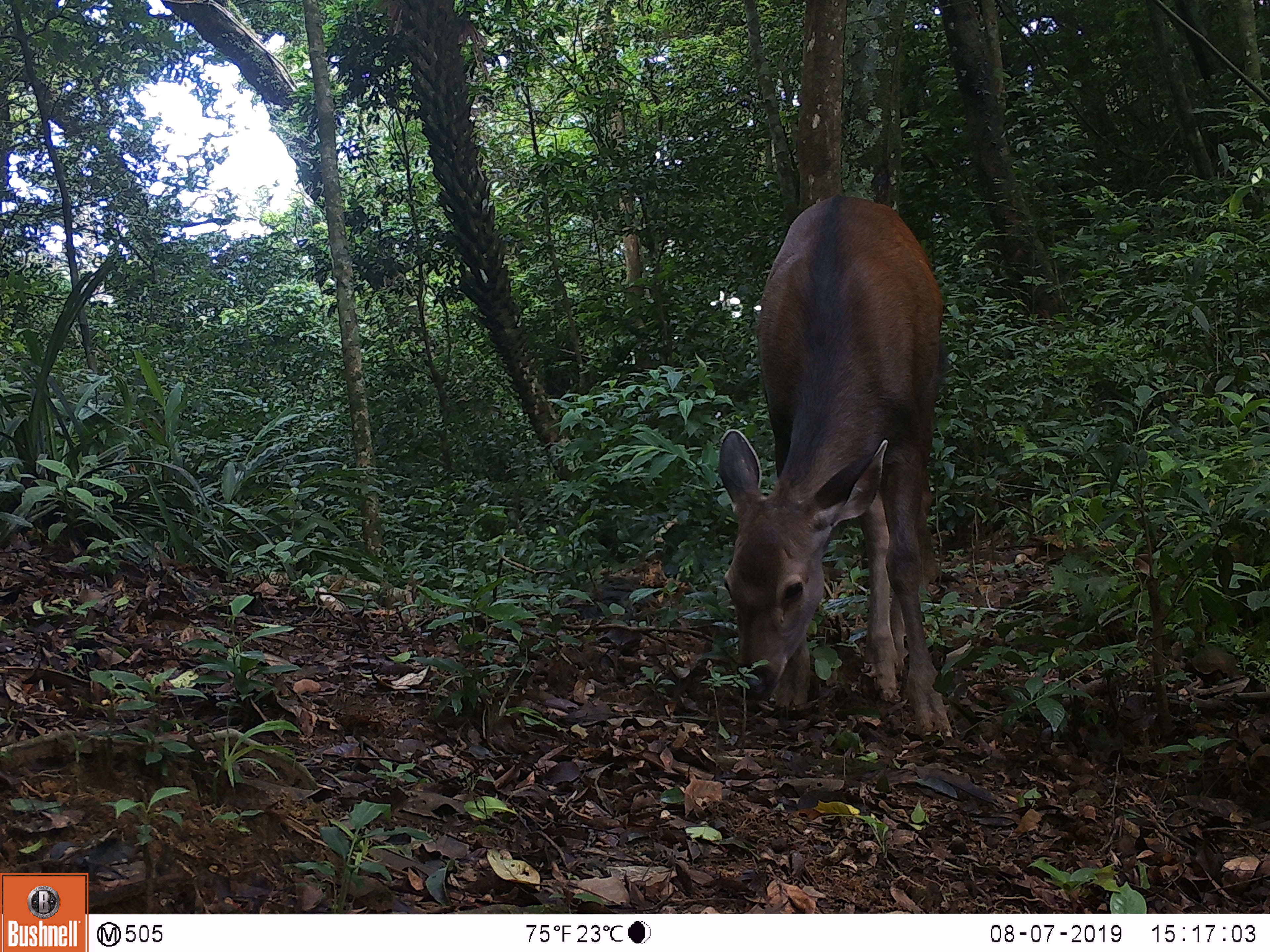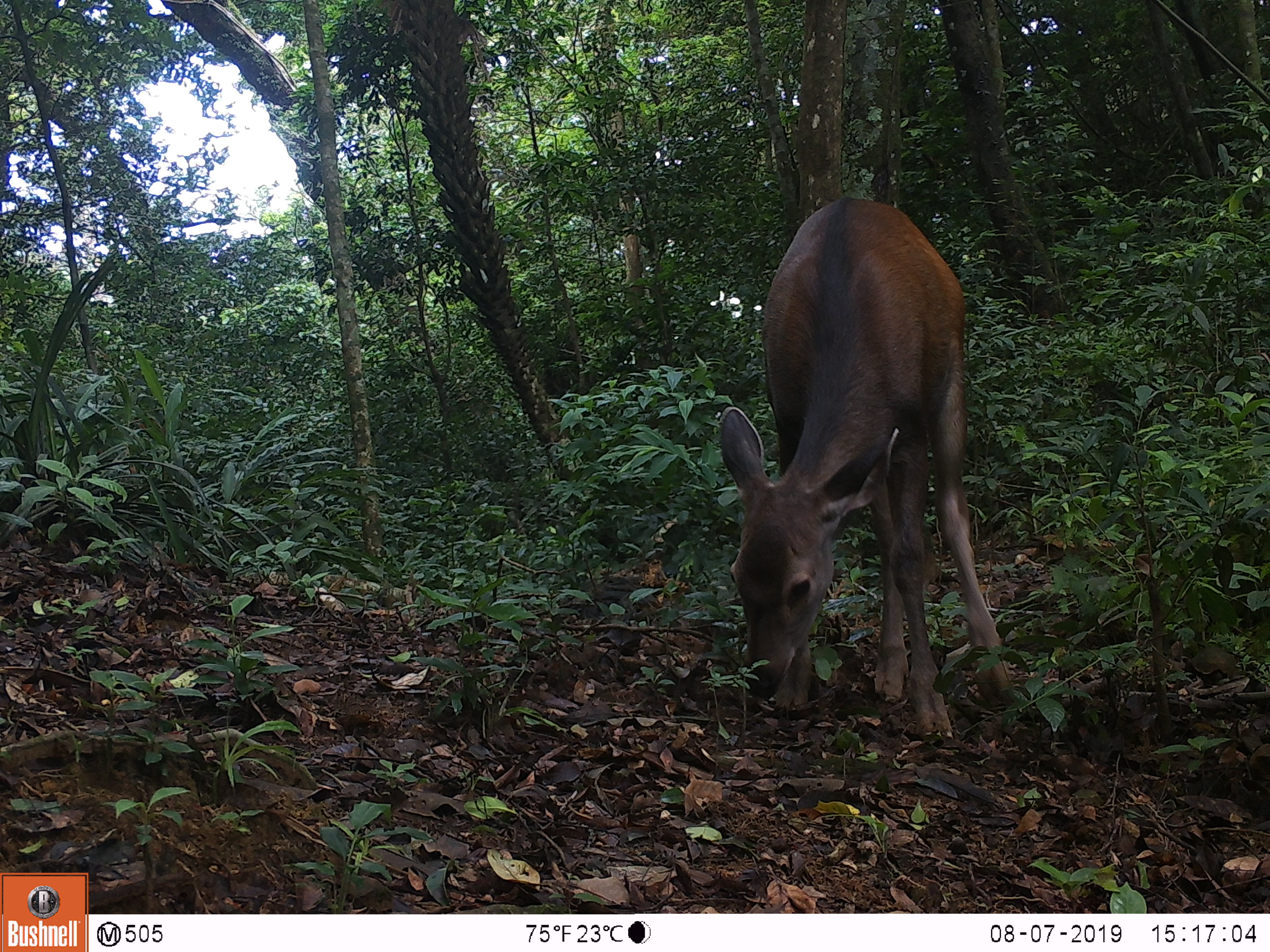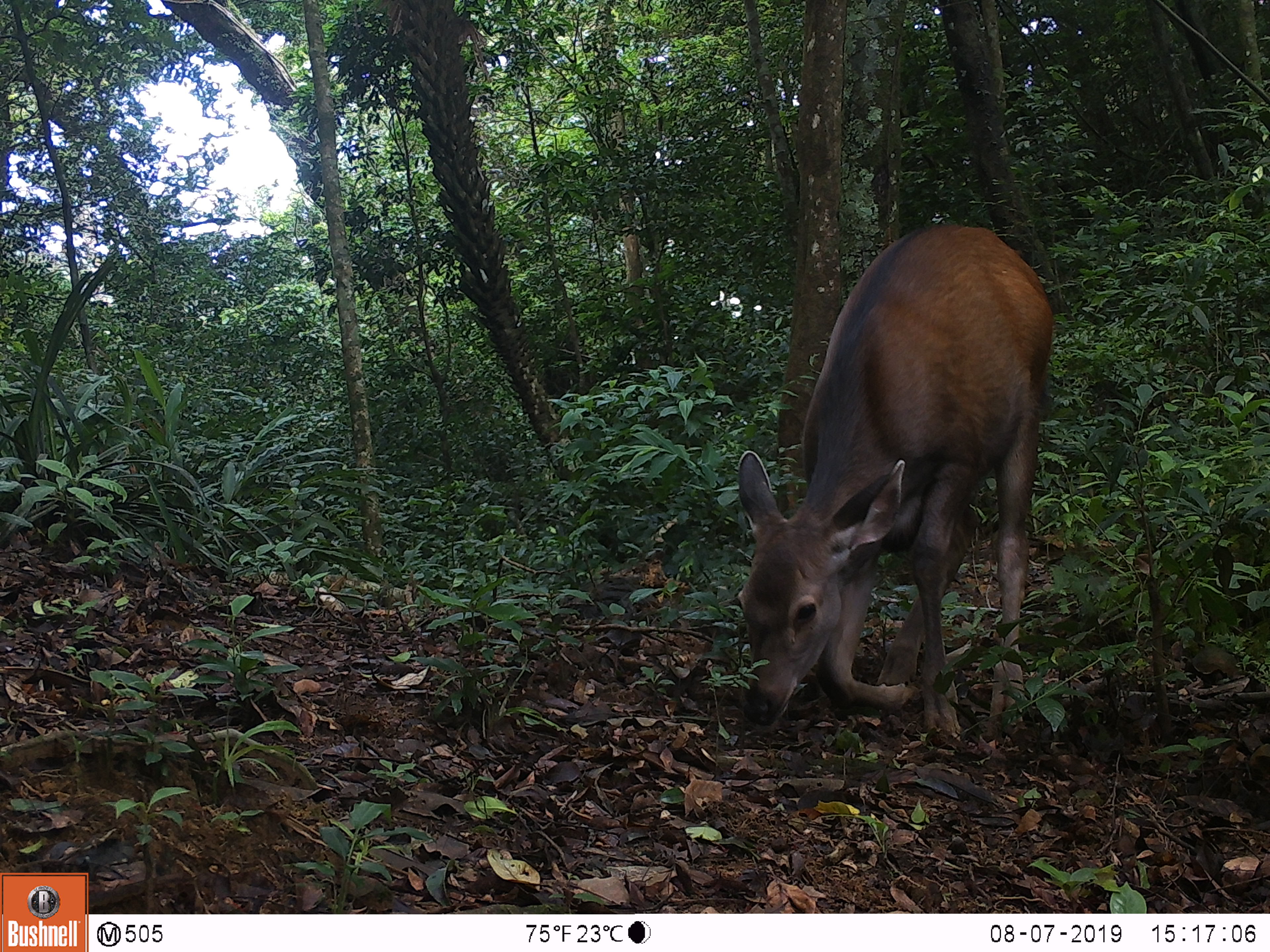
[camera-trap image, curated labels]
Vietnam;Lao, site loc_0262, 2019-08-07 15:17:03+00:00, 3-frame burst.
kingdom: Animalia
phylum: Chordata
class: Mammalia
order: Artiodactyla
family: Cervidae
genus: Rusa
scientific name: Rusa unicolor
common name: sambar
Sambar (Rusa unicolor). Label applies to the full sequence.